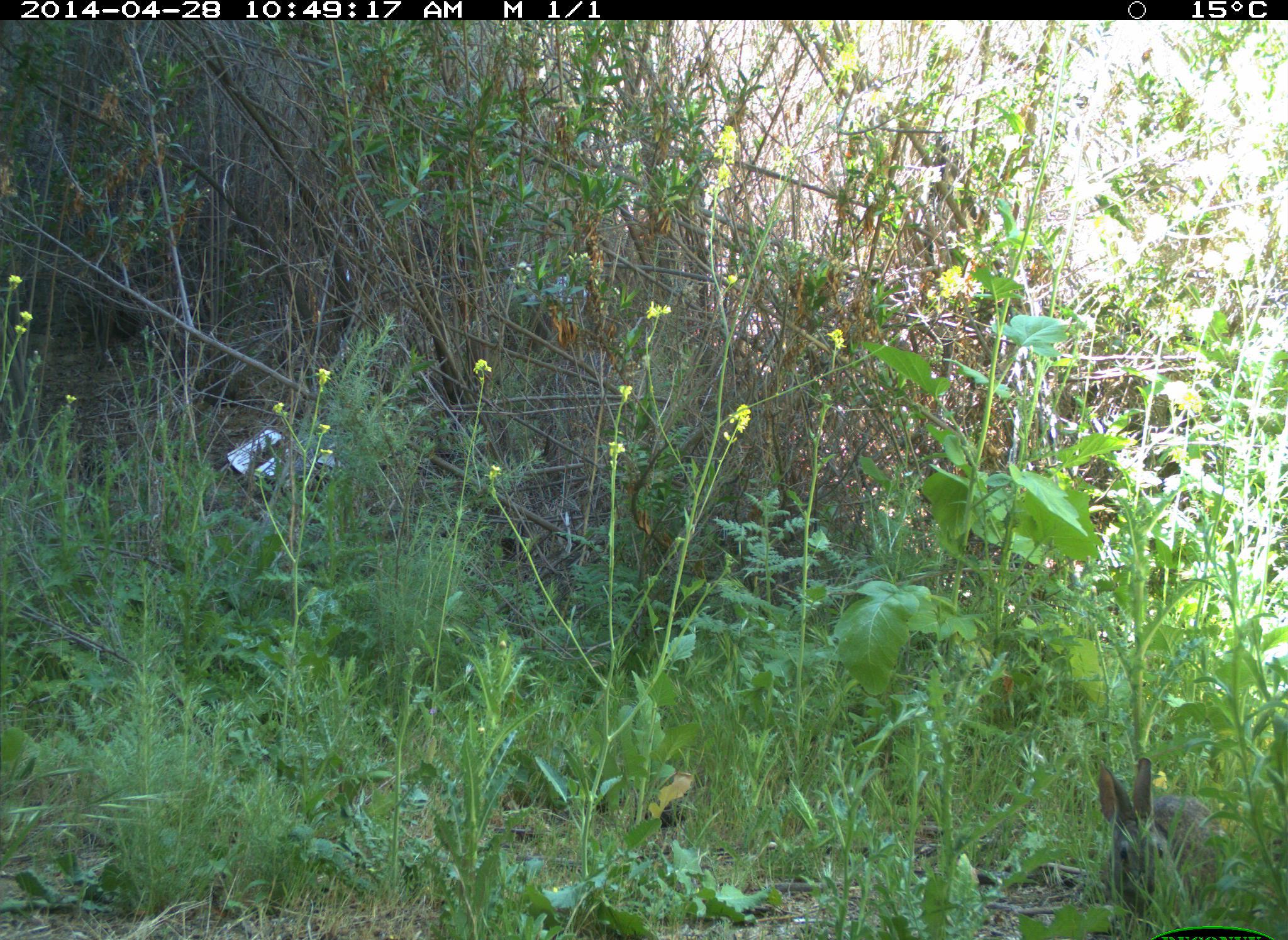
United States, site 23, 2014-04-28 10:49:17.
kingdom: Animalia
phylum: Chordata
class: Mammalia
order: Lagomorpha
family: Leporidae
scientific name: Leporidae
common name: rabbits and hares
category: rabbit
Rabbit (rabbits and hares) (Leporidae).